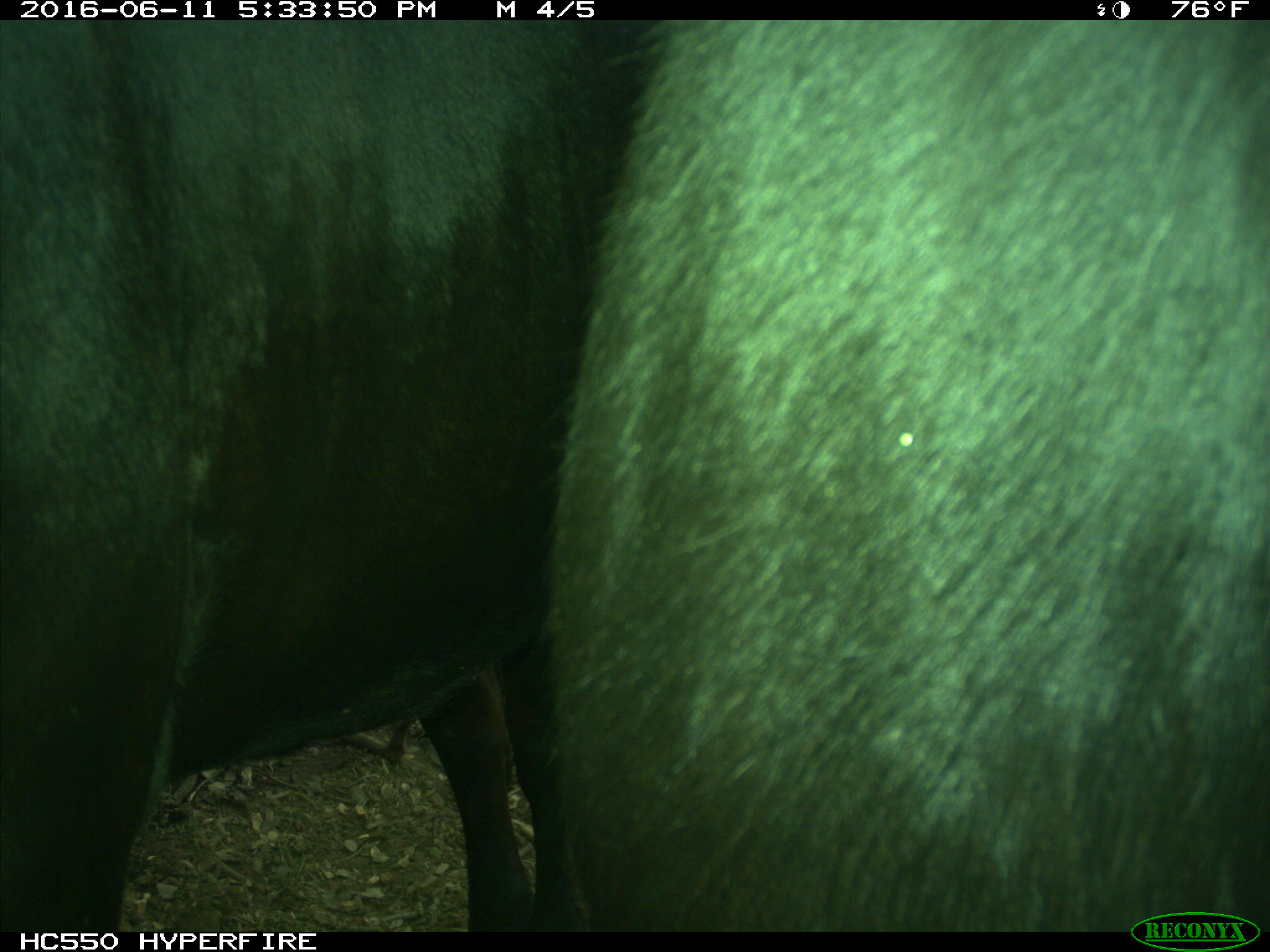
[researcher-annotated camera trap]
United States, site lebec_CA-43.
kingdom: Animalia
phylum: Chordata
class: Mammalia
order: Artiodactyla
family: Bovidae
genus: Bos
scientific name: Bos taurus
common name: domestic cow